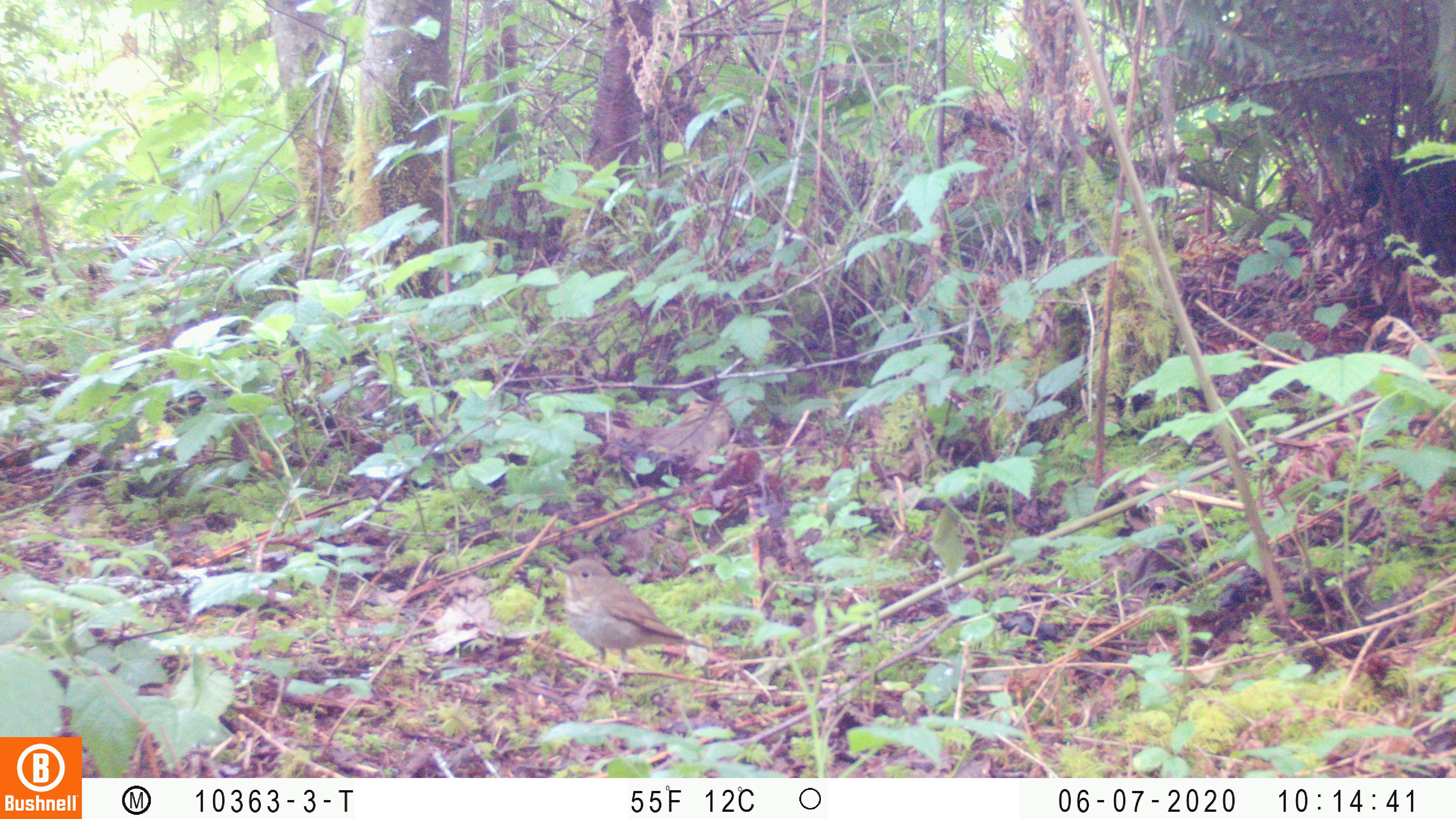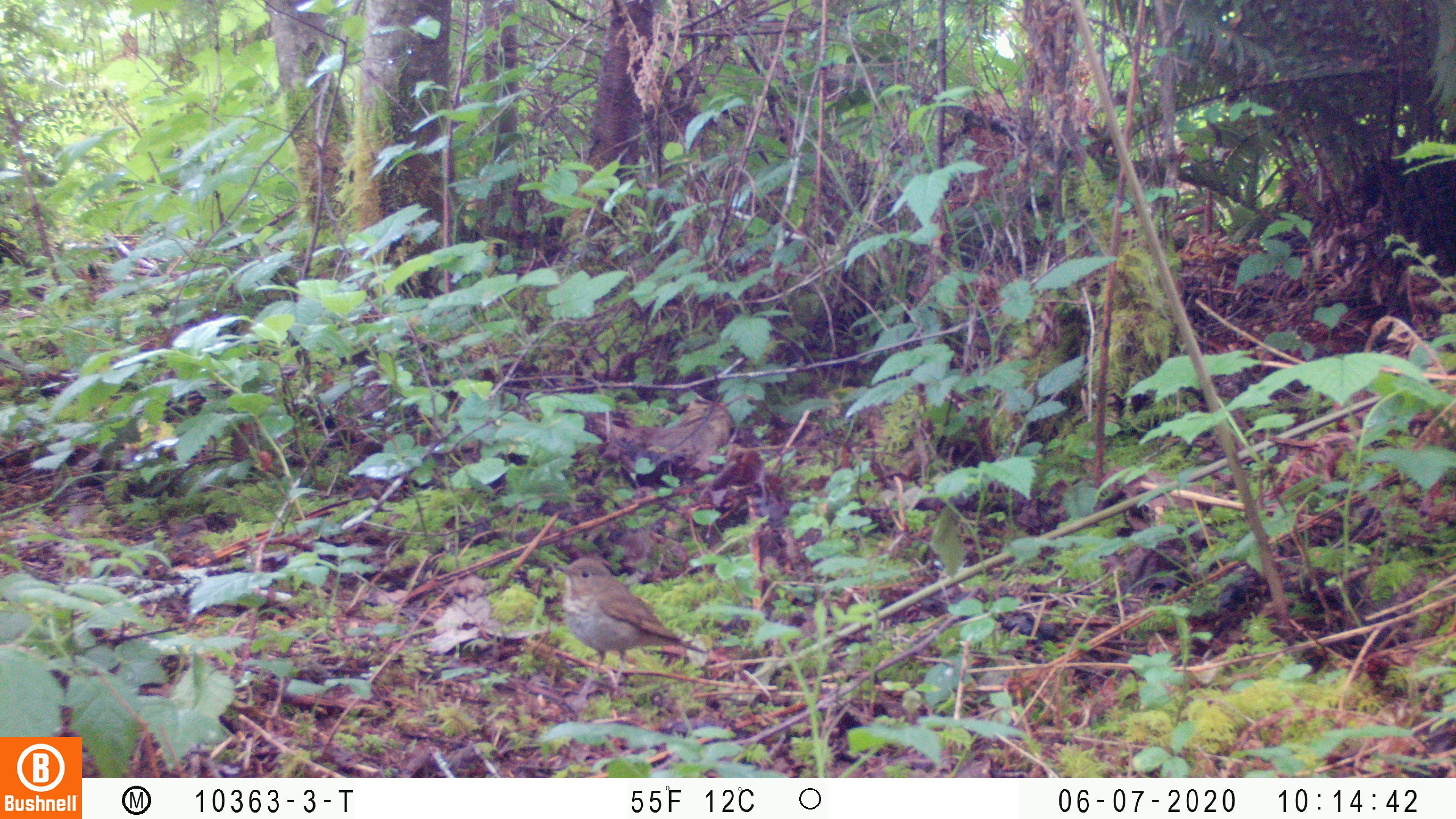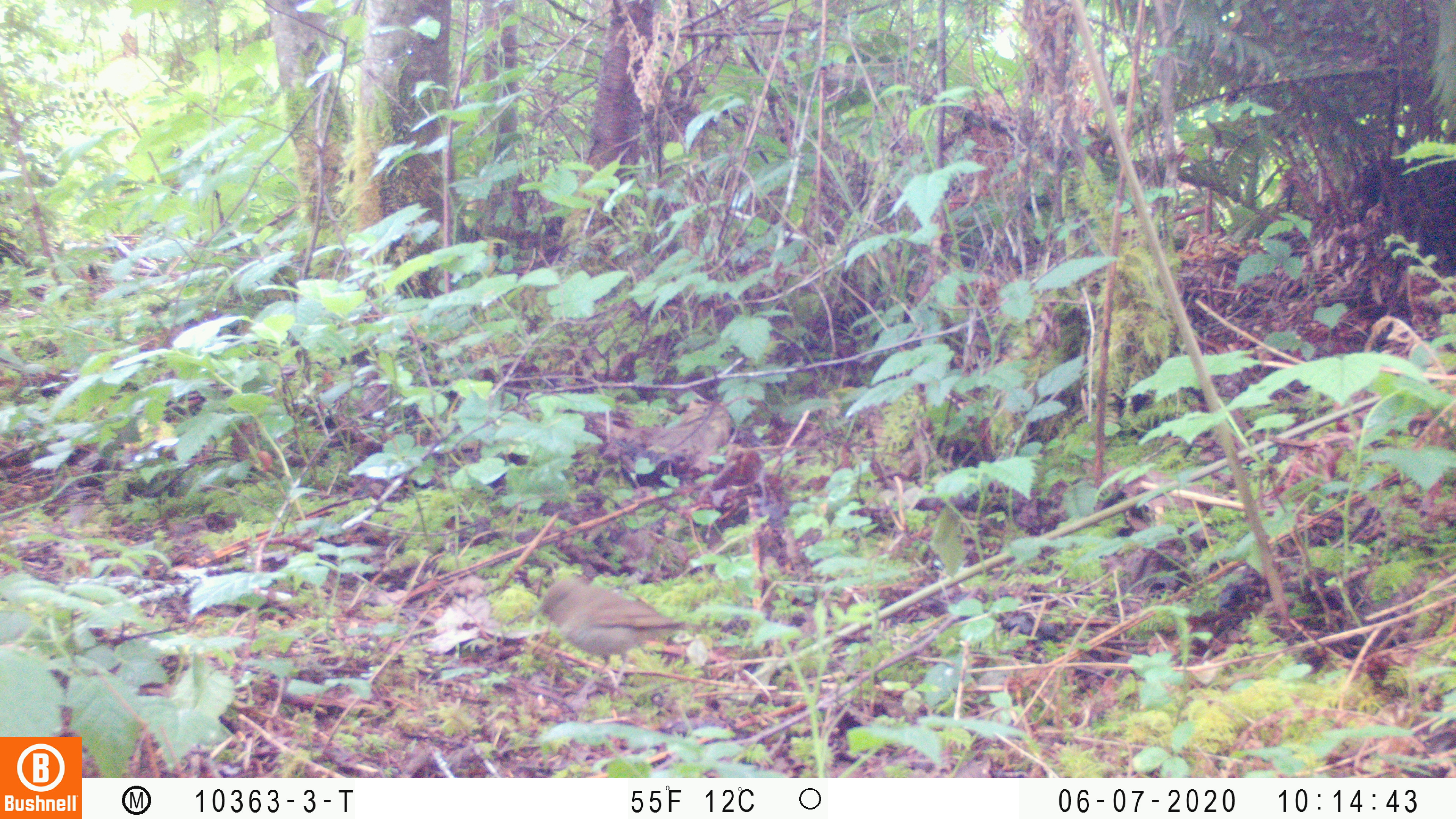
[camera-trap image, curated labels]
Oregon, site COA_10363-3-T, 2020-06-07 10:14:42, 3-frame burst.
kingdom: Animalia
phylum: Chordata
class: Aves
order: Passeriformes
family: Turdidae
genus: Catharus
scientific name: Catharus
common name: brown thrushes and nightingale-thrushes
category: catharus species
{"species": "catharus species (brown thrushes and nightingale-thrushes) (Catharus)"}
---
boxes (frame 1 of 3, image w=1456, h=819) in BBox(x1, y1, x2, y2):
catharus species: BBox(555, 558, 713, 680)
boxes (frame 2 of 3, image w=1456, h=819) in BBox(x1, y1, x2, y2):
catharus species: BBox(554, 552, 705, 683)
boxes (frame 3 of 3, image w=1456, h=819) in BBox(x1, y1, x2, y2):
catharus species: BBox(536, 573, 693, 683)